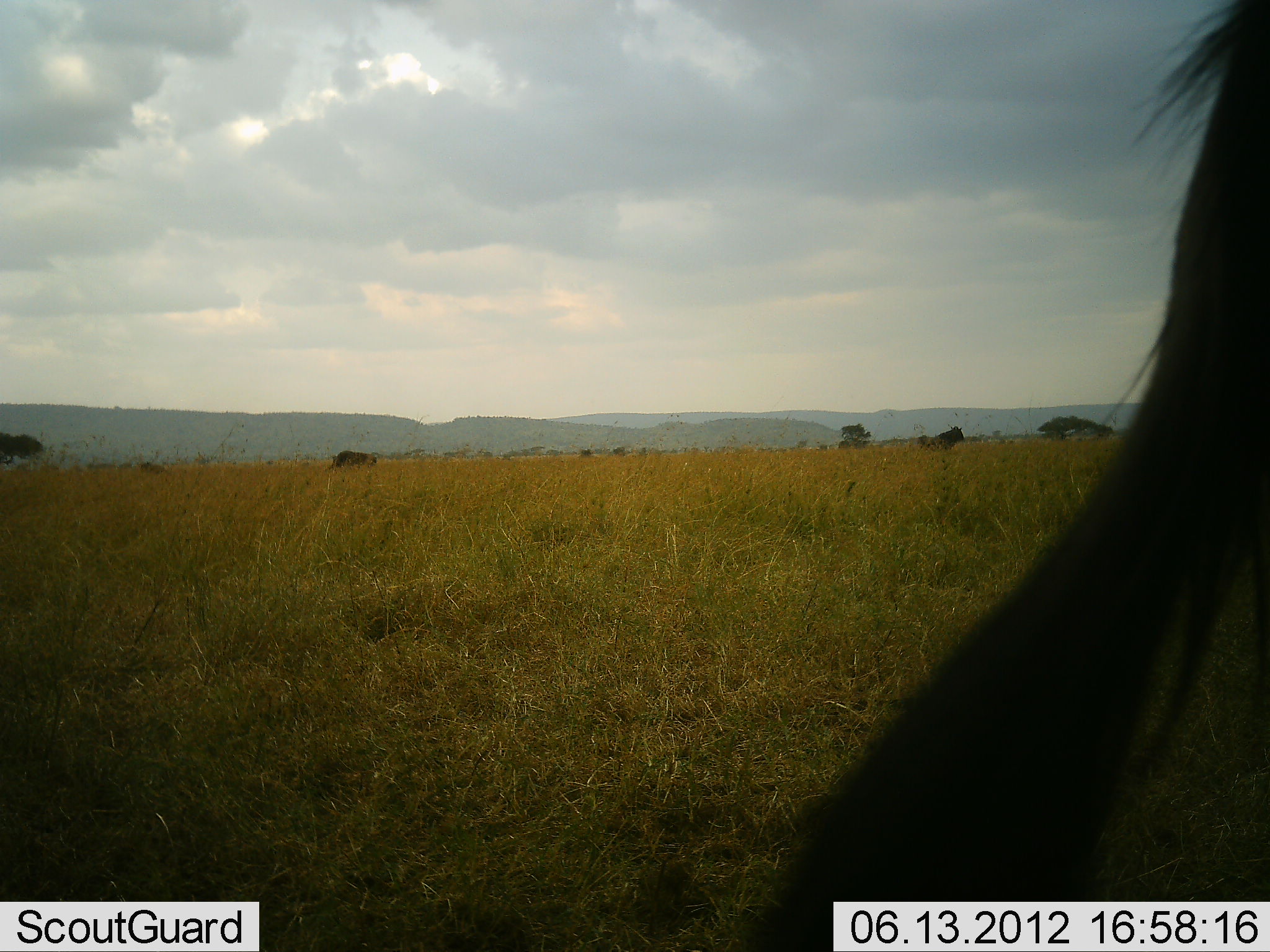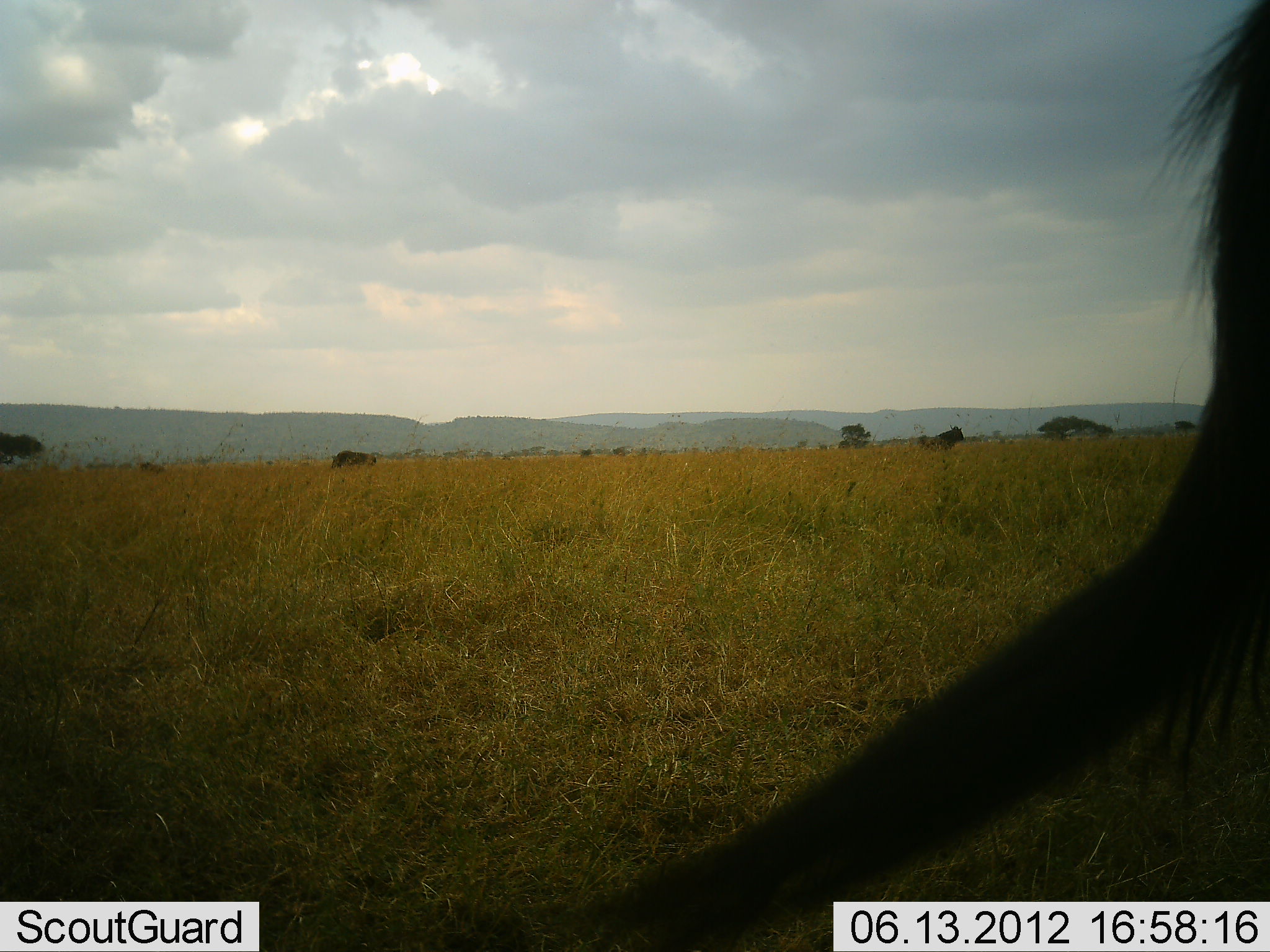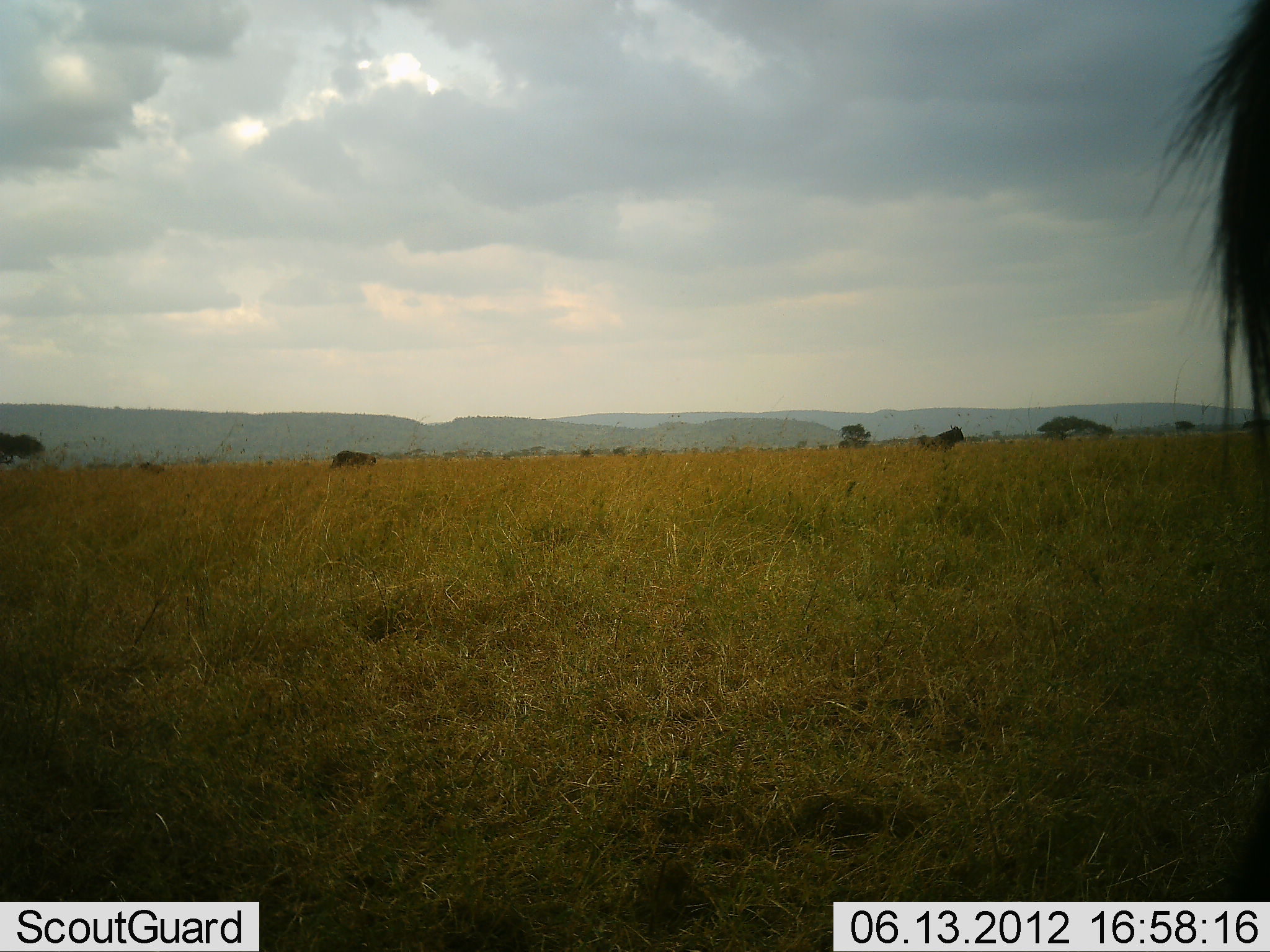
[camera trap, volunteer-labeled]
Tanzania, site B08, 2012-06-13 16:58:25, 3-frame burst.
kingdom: Animalia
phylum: Chordata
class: Mammalia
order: Artiodactyla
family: Bovidae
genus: Connochaetes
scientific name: Connochaetes taurinus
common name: blue wildebeest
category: wildebeest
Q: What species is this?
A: Wildebeest (blue wildebeest) (Connochaetes taurinus).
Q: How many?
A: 1.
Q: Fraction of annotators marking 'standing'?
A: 100%.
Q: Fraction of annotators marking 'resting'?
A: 0%.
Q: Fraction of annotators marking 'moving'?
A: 0%.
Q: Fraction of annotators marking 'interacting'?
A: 0%.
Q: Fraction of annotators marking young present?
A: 0%.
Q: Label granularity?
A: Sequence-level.